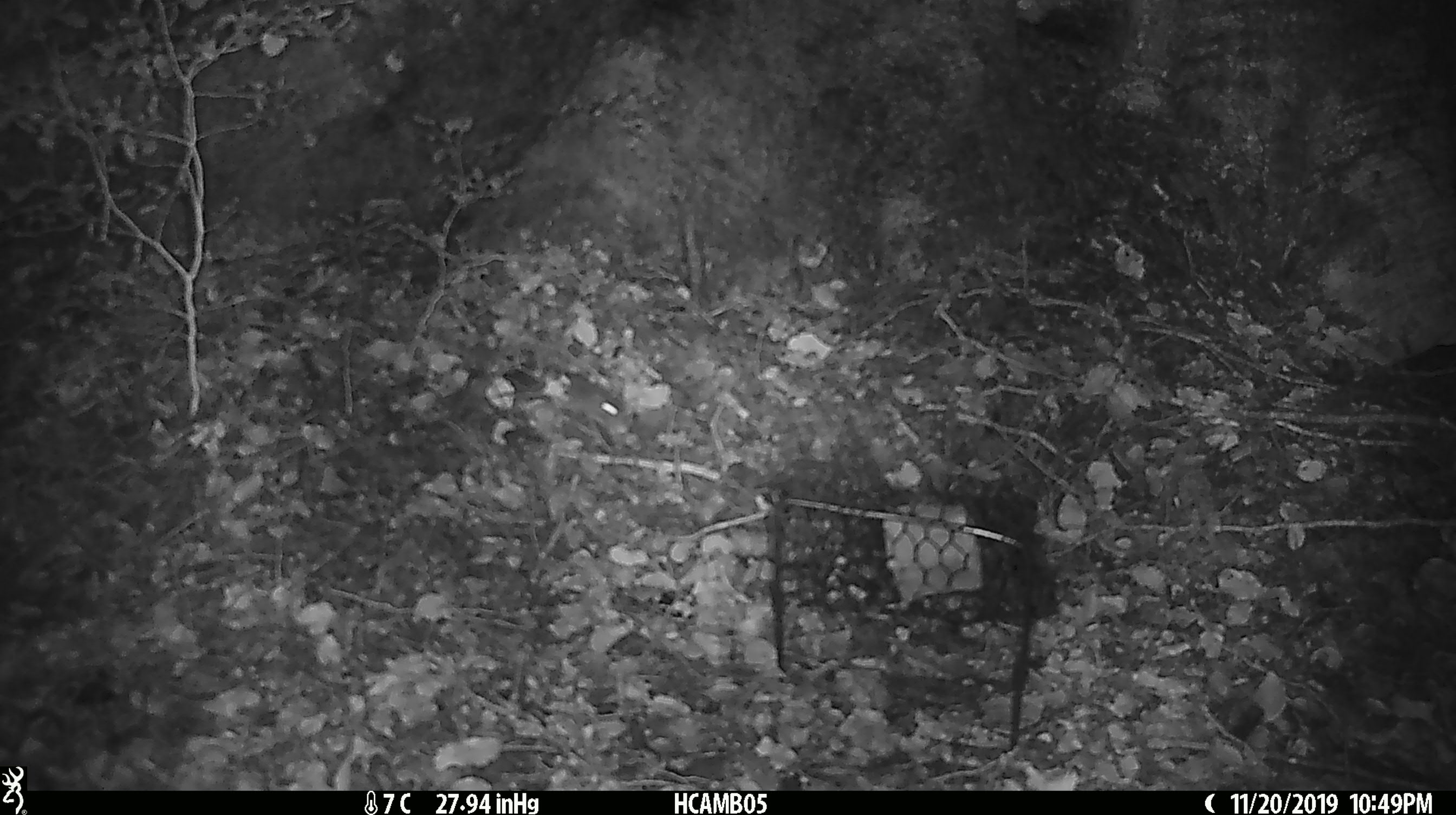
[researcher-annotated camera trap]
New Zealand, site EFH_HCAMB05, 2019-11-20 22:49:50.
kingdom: Animalia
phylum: Chordata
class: Mammalia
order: Rodentia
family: Muridae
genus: Mus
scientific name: Mus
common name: mouse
Mouse (Mus).